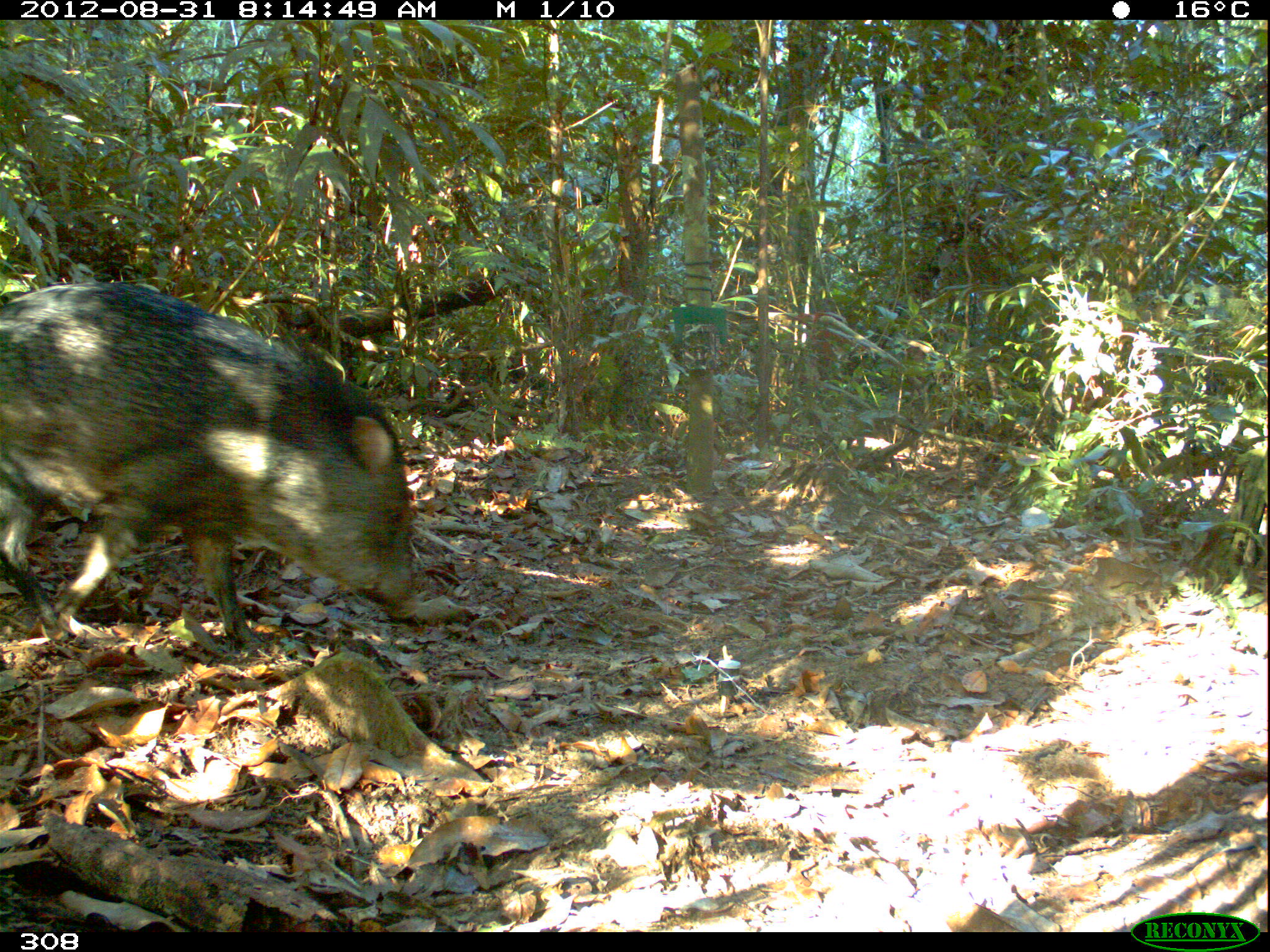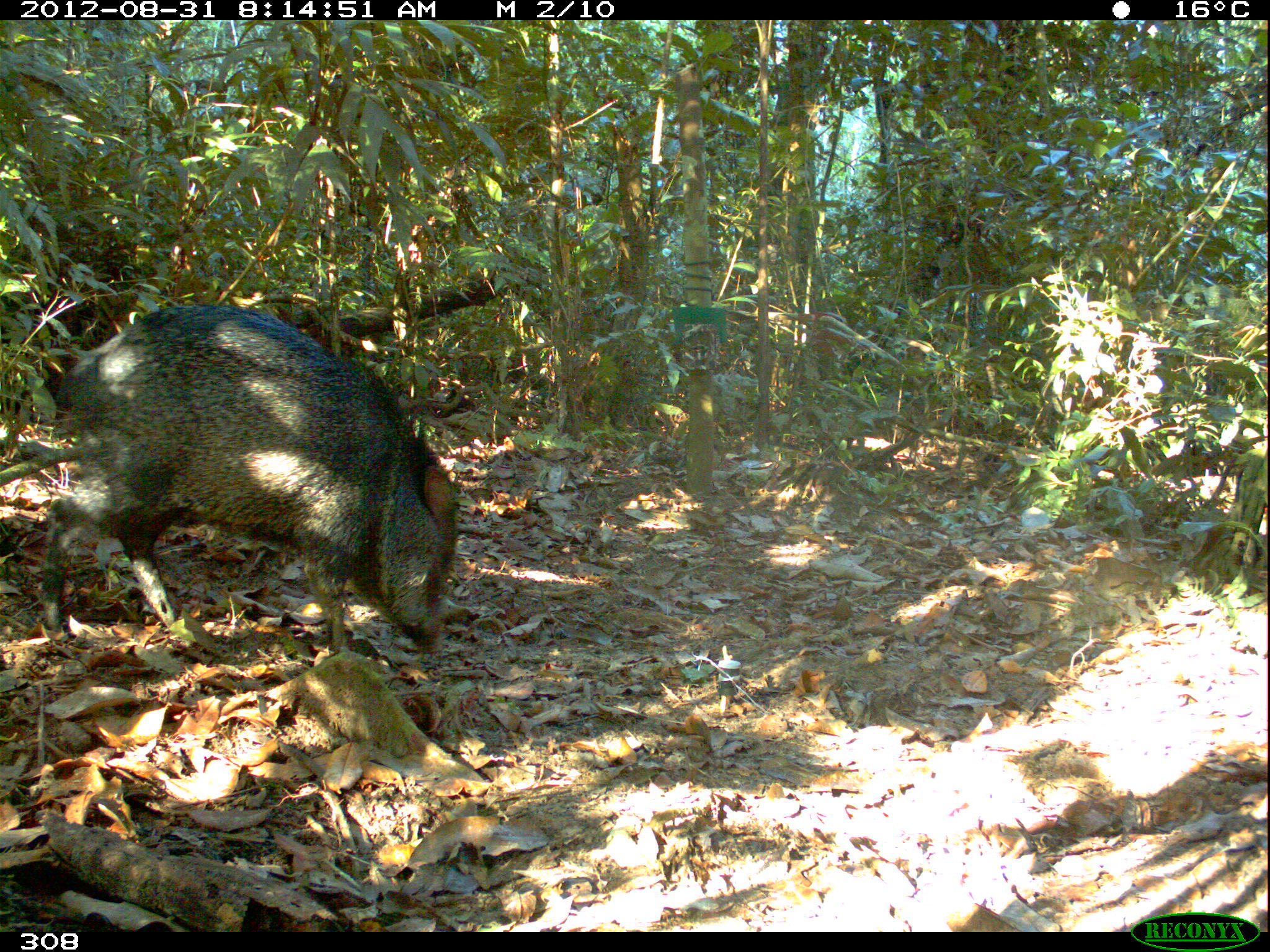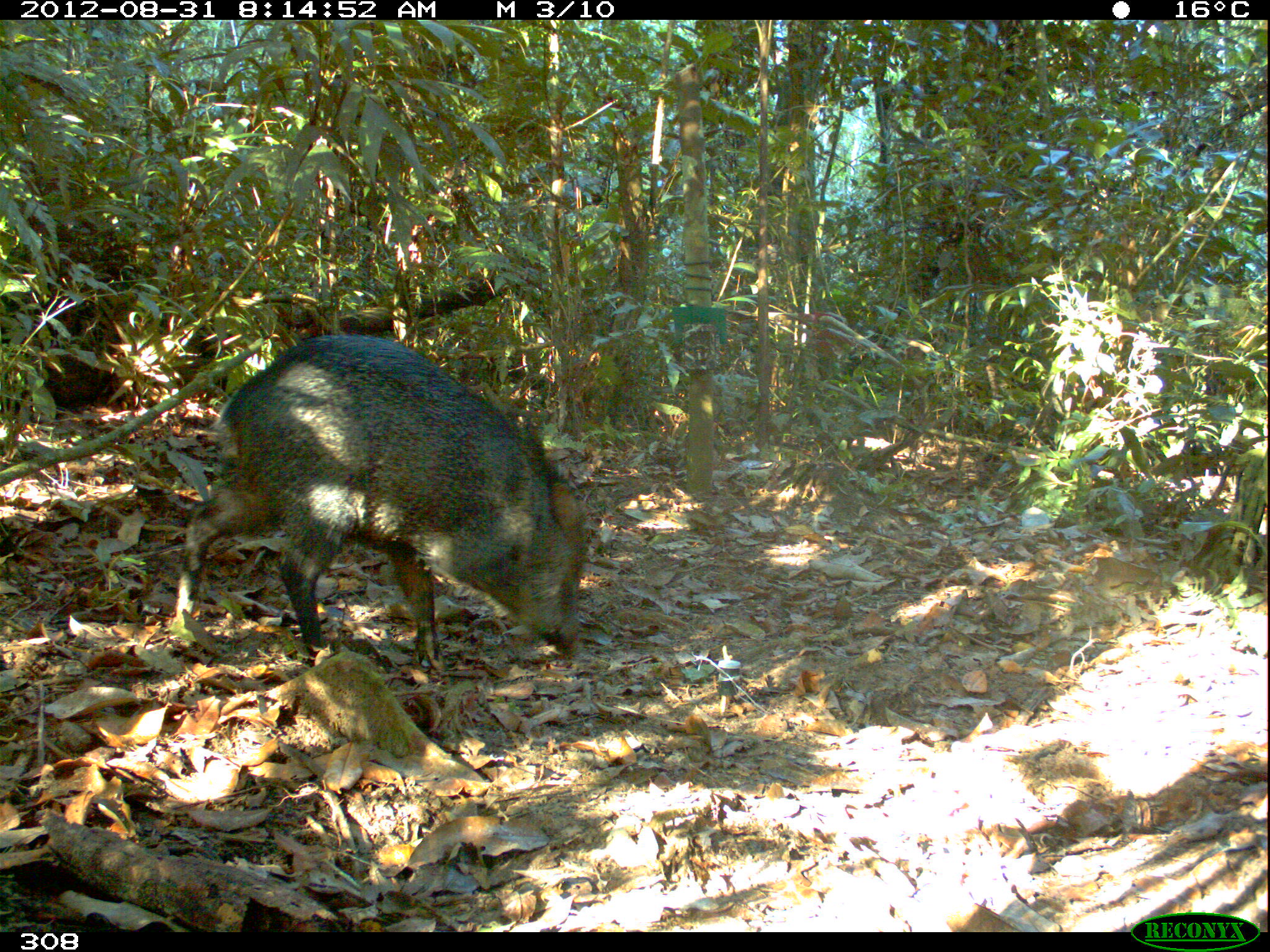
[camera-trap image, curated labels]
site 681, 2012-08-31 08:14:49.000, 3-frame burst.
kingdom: Animalia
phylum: Chordata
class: Mammalia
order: Artiodactyla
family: Tayassuidae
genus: Pecari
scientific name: Pecari tajacu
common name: collared peccary